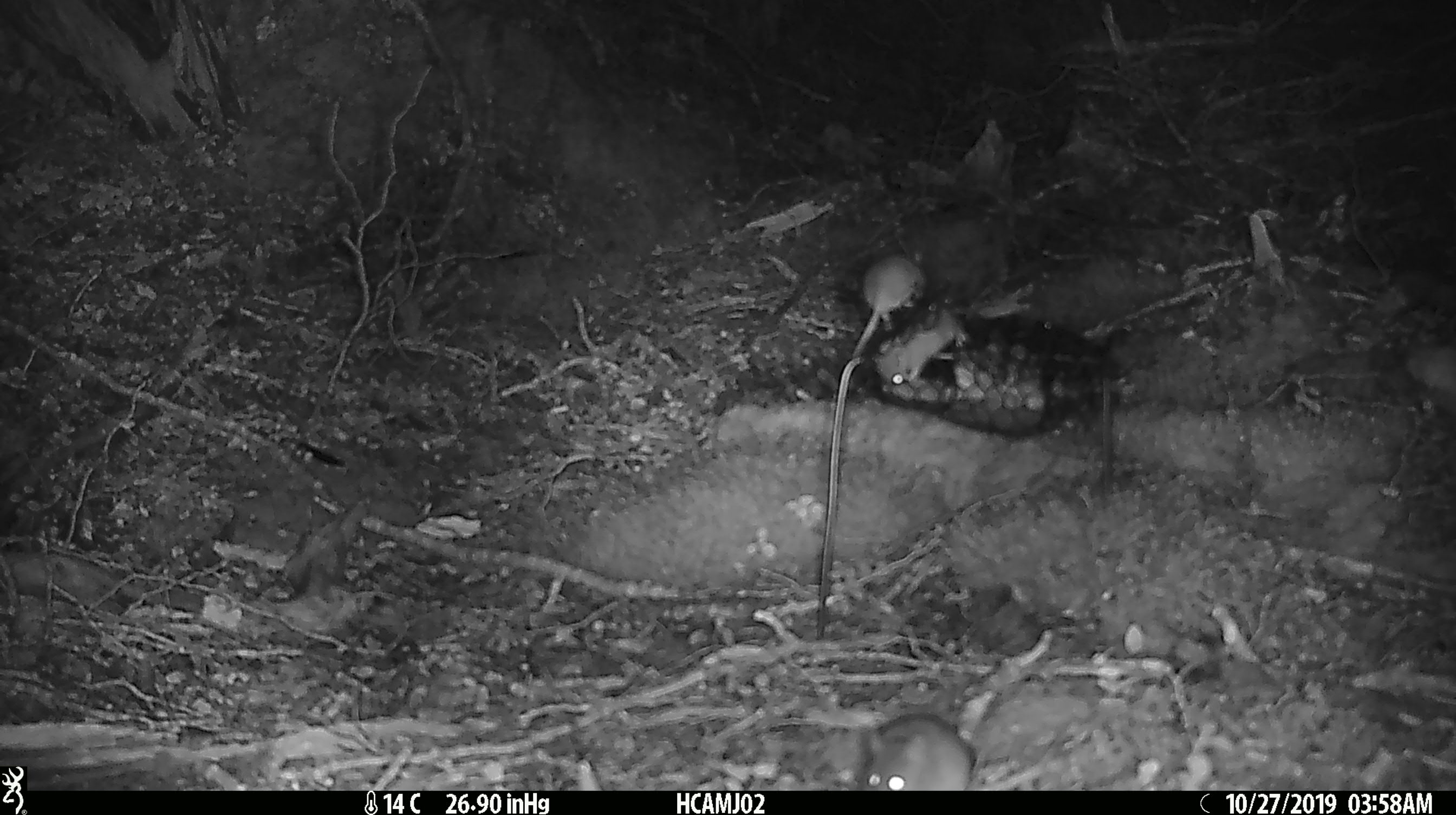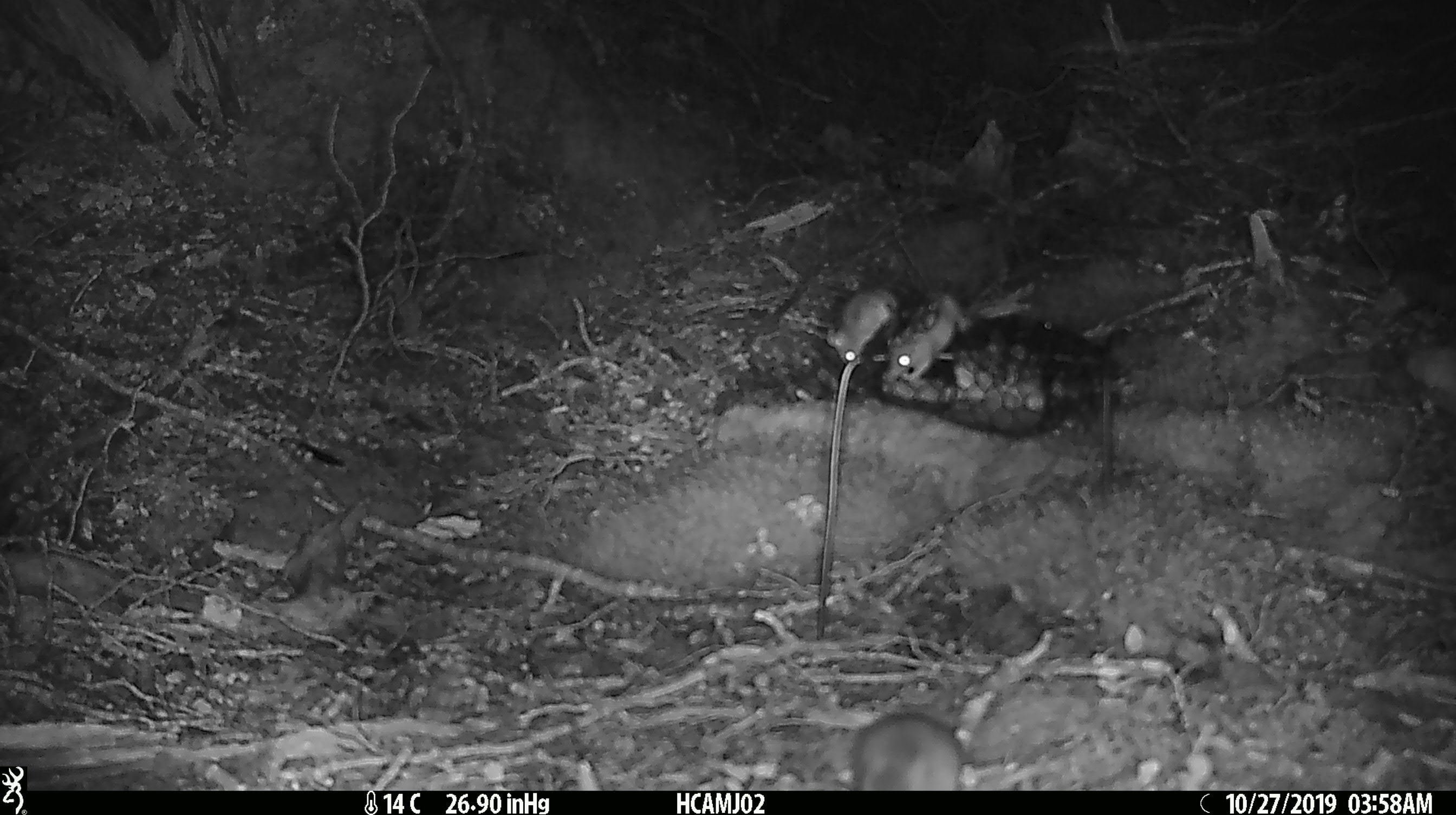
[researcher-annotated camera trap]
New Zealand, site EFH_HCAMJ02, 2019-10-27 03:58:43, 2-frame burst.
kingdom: Animalia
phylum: Chordata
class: Mammalia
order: Rodentia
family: Muridae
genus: Mus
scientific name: Mus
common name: mouse